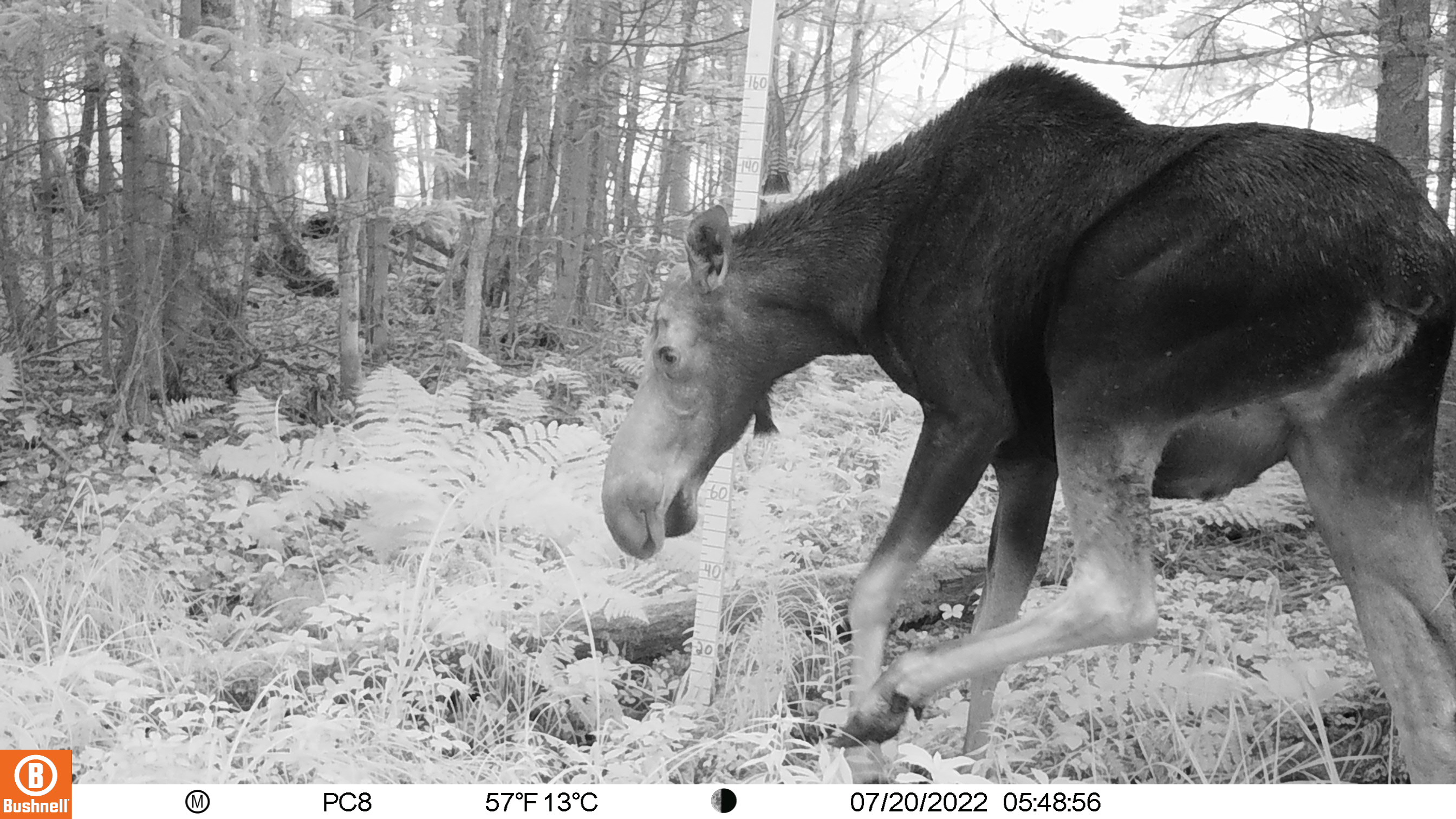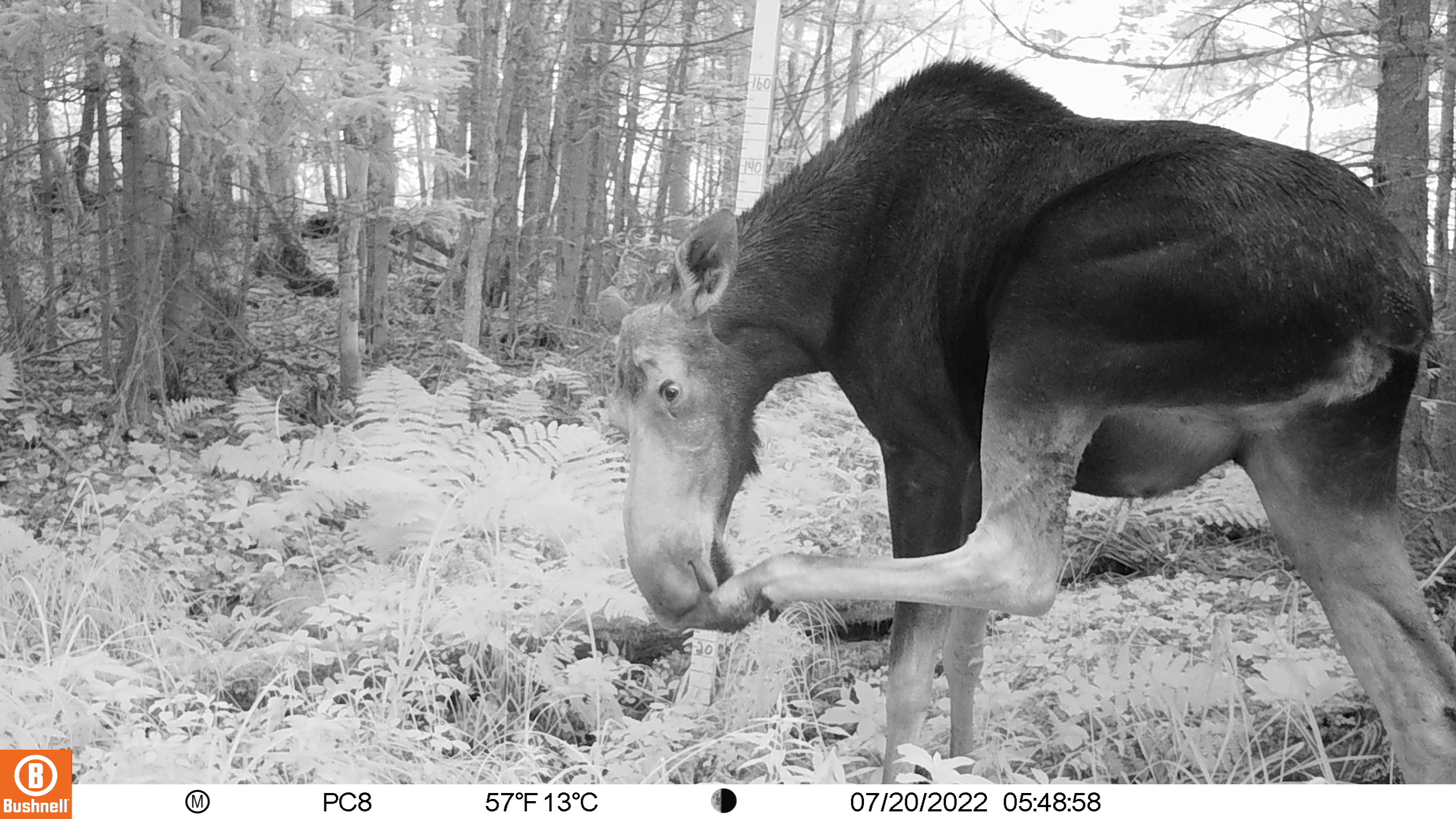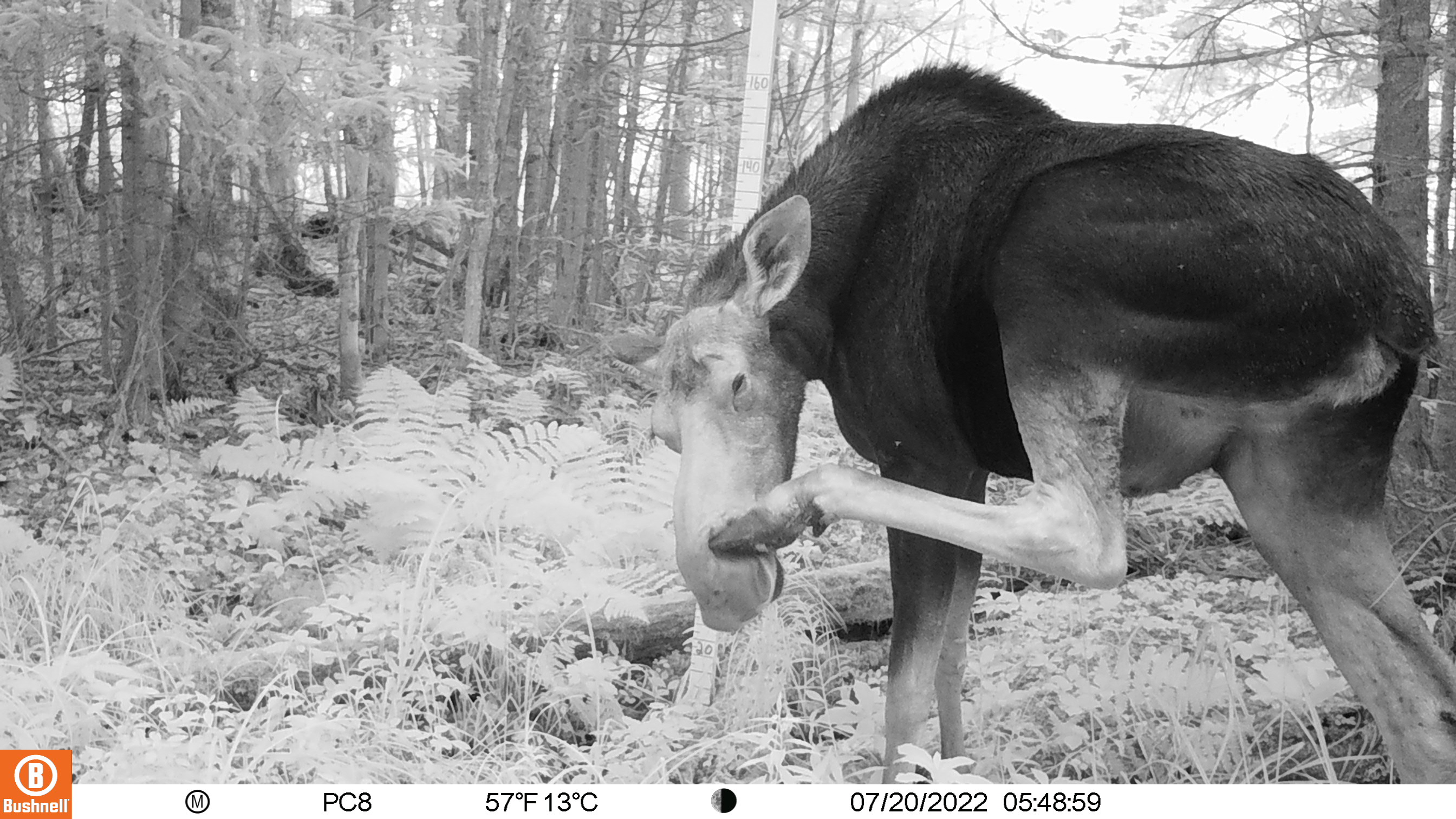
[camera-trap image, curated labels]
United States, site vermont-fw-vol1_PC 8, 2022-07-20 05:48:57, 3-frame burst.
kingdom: Animalia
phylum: Chordata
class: Mammalia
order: Artiodactyla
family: Cervidae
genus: Alces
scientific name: Alces alces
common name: moose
Moose (Alces alces).